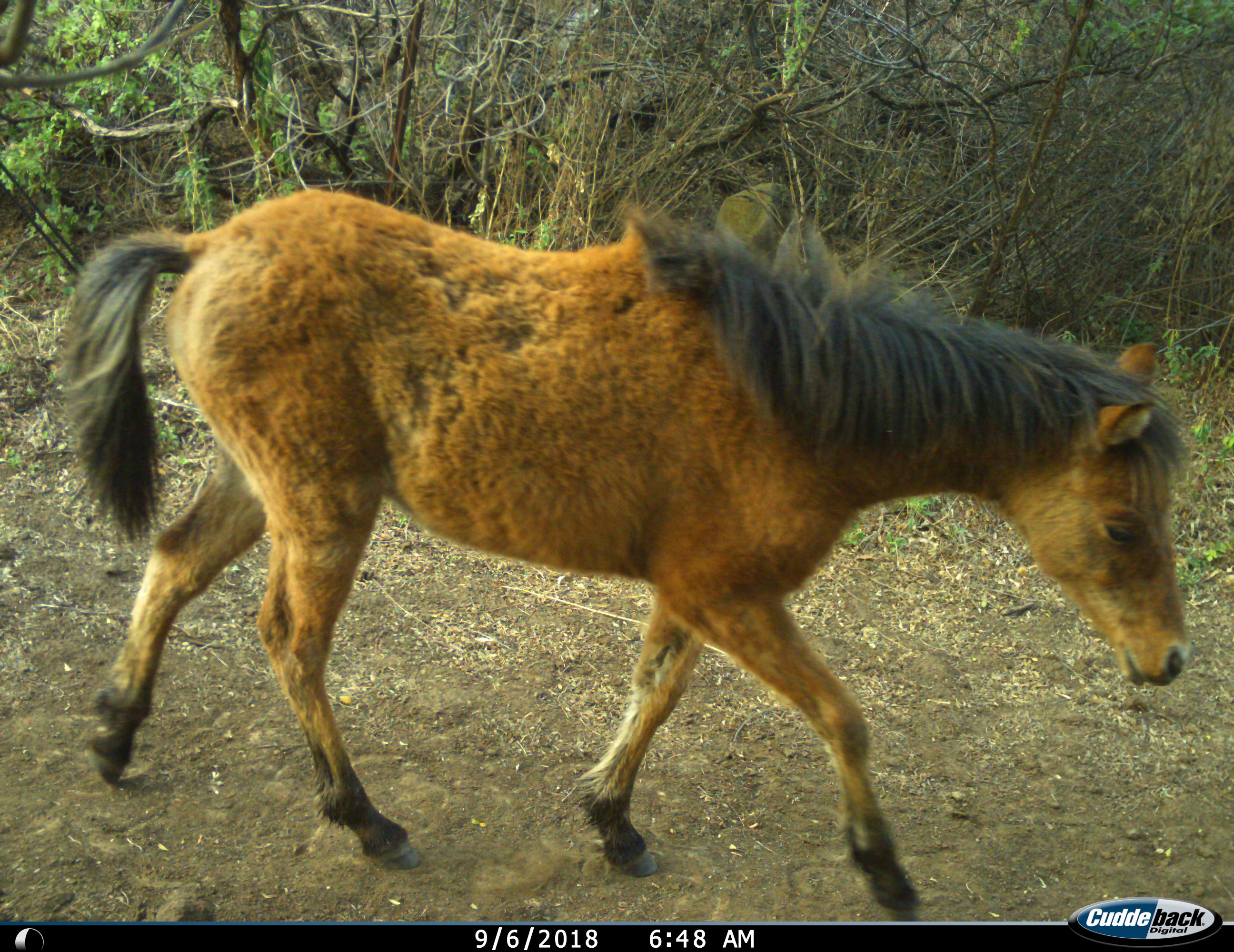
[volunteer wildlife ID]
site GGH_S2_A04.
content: unidentified animal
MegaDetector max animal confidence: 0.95